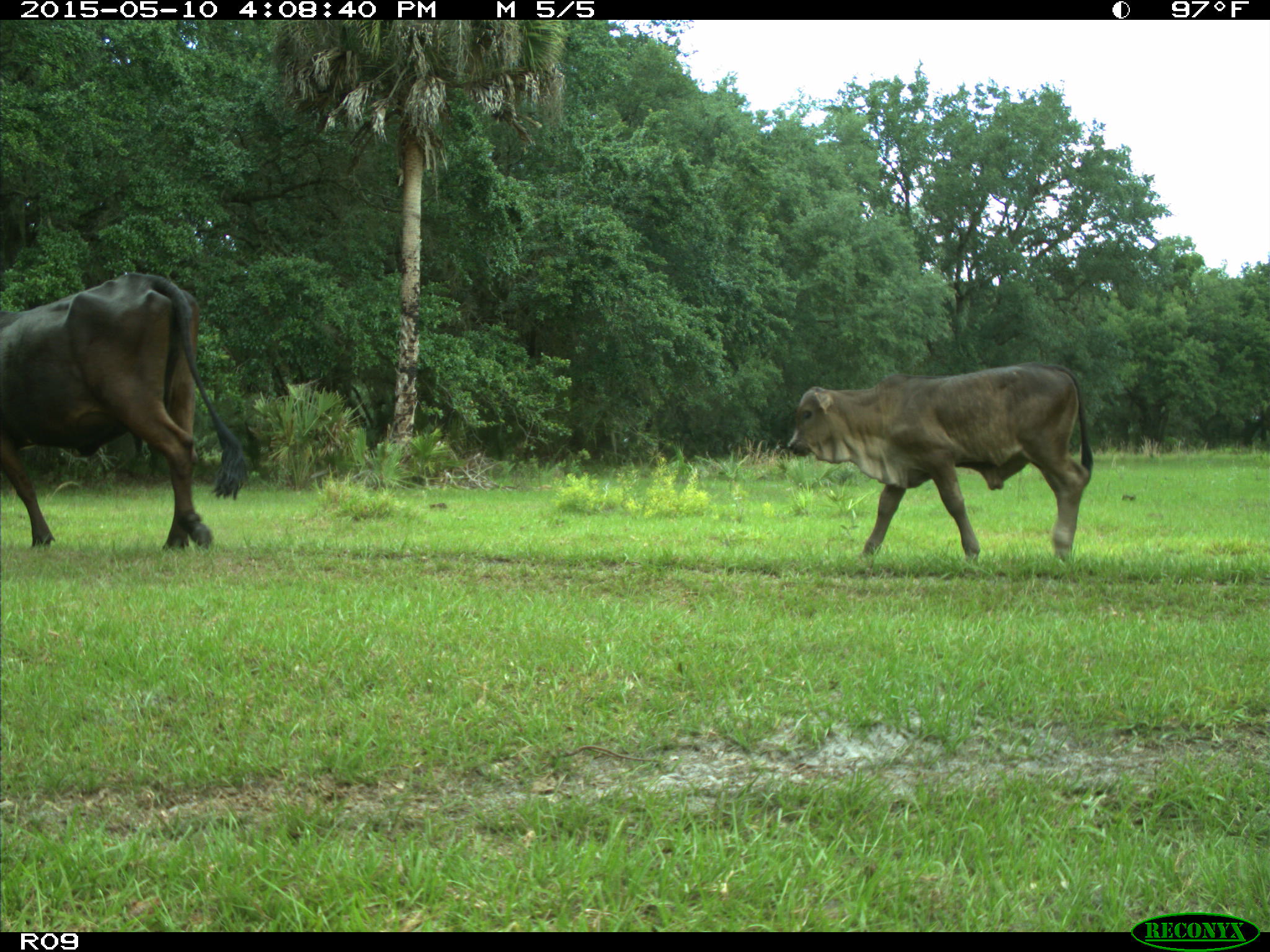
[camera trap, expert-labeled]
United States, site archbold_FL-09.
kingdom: Animalia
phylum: Chordata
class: Mammalia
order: Artiodactyla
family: Bovidae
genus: Bos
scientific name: Bos taurus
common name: domestic cow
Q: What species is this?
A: Bos taurus (domestic cow).